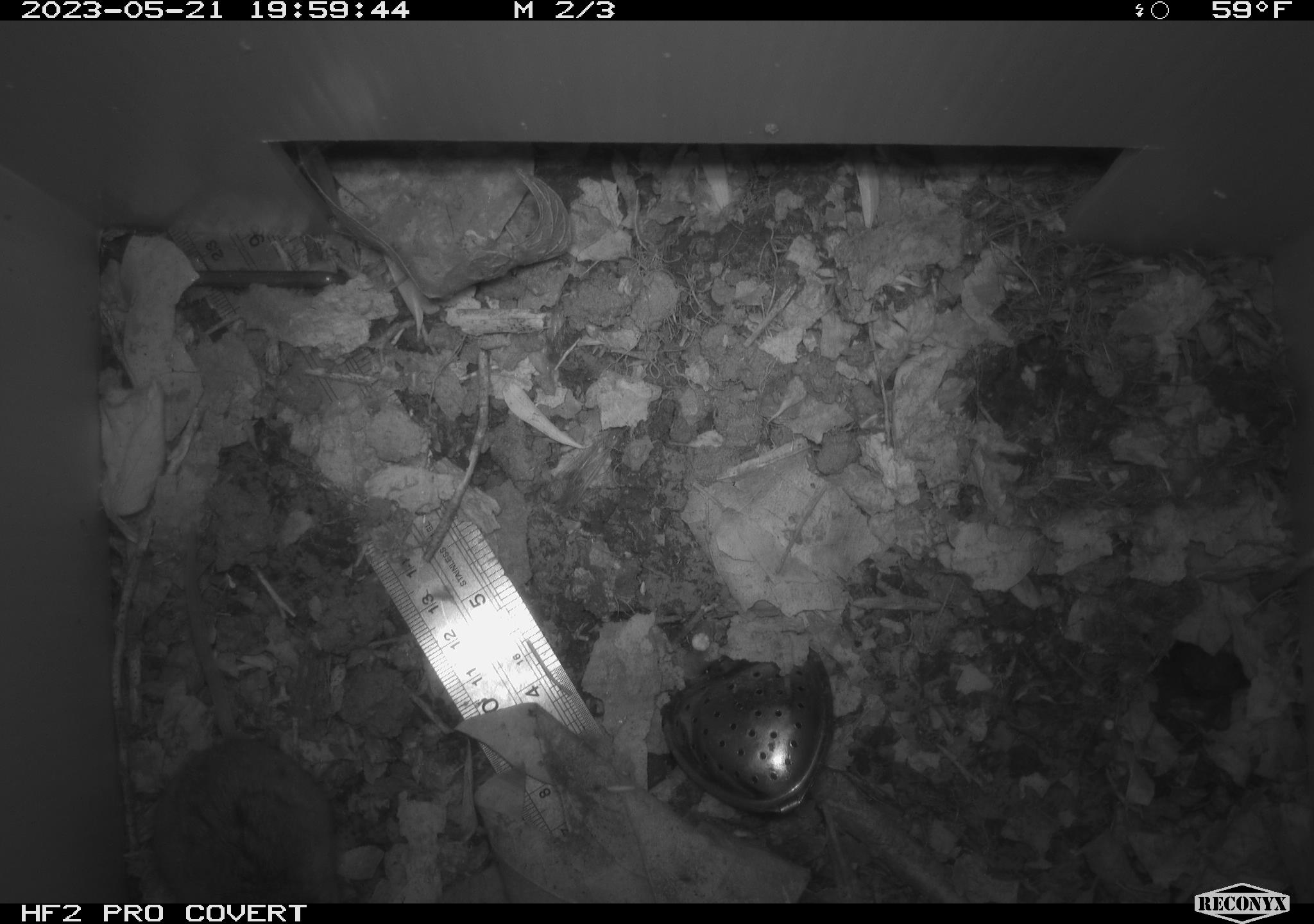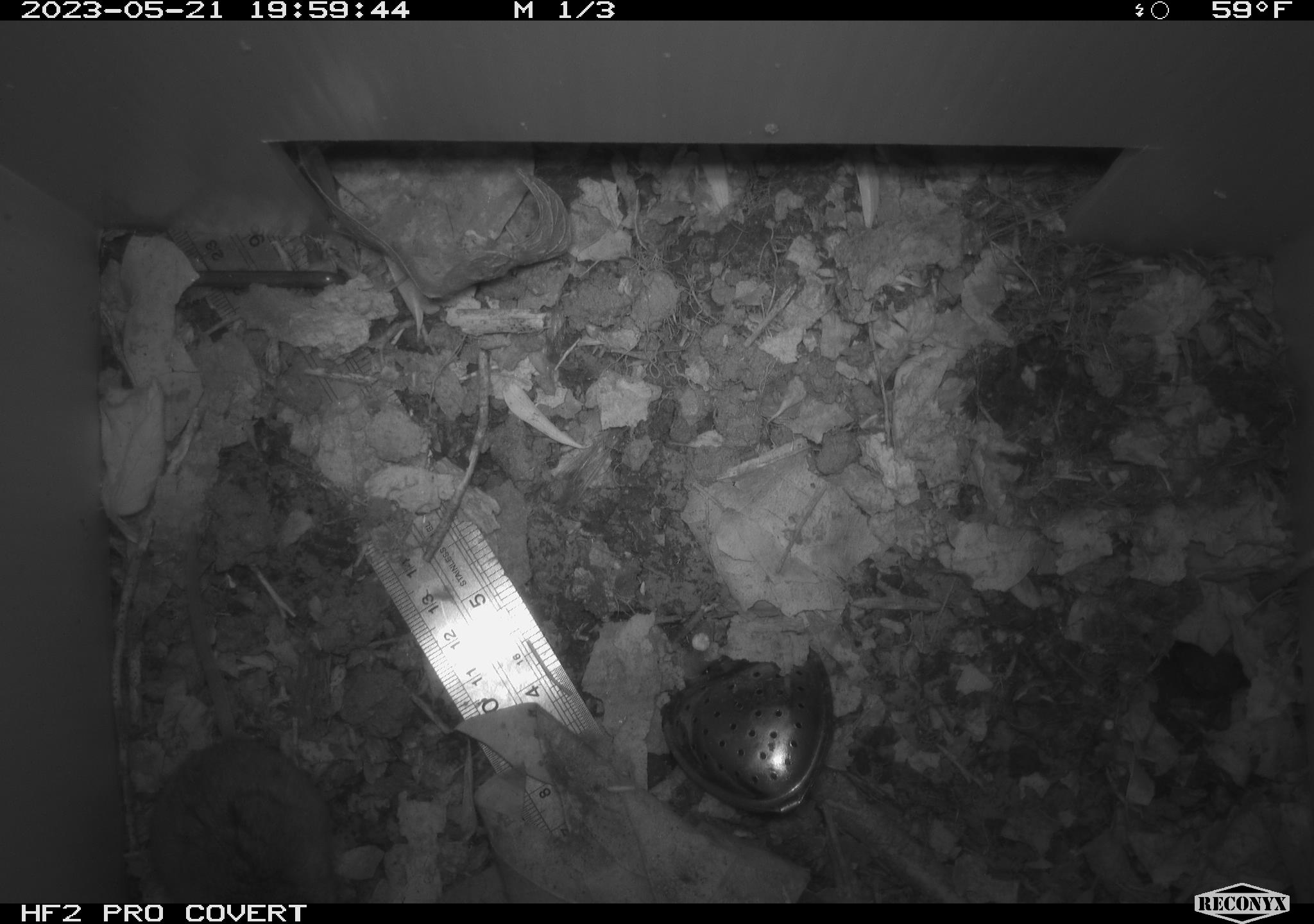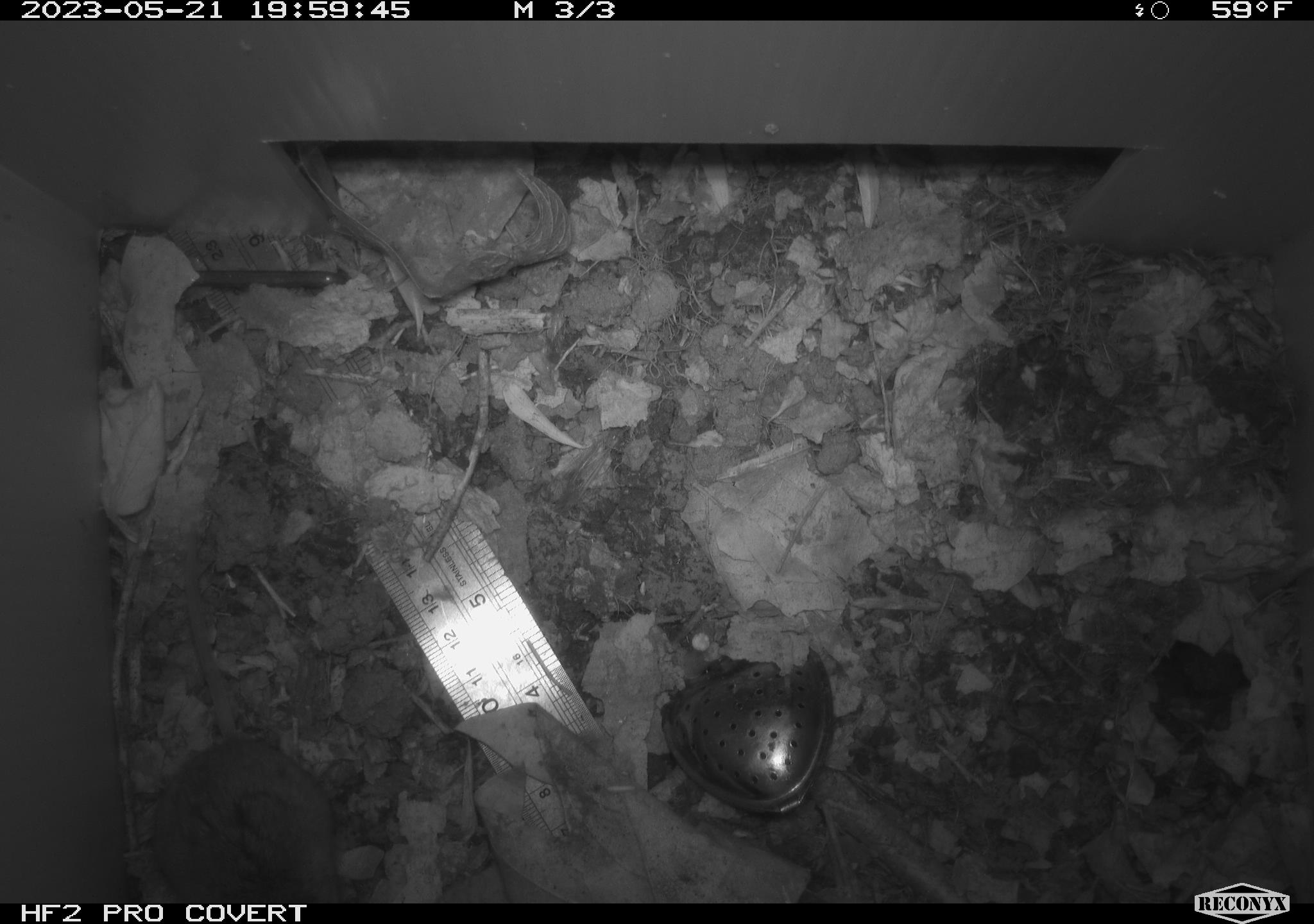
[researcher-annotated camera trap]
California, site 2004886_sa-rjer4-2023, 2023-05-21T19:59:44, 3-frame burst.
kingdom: Animalia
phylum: Chordata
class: Mammalia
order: Rodentia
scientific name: Rodentia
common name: mouse species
Mouse species (Rodentia).